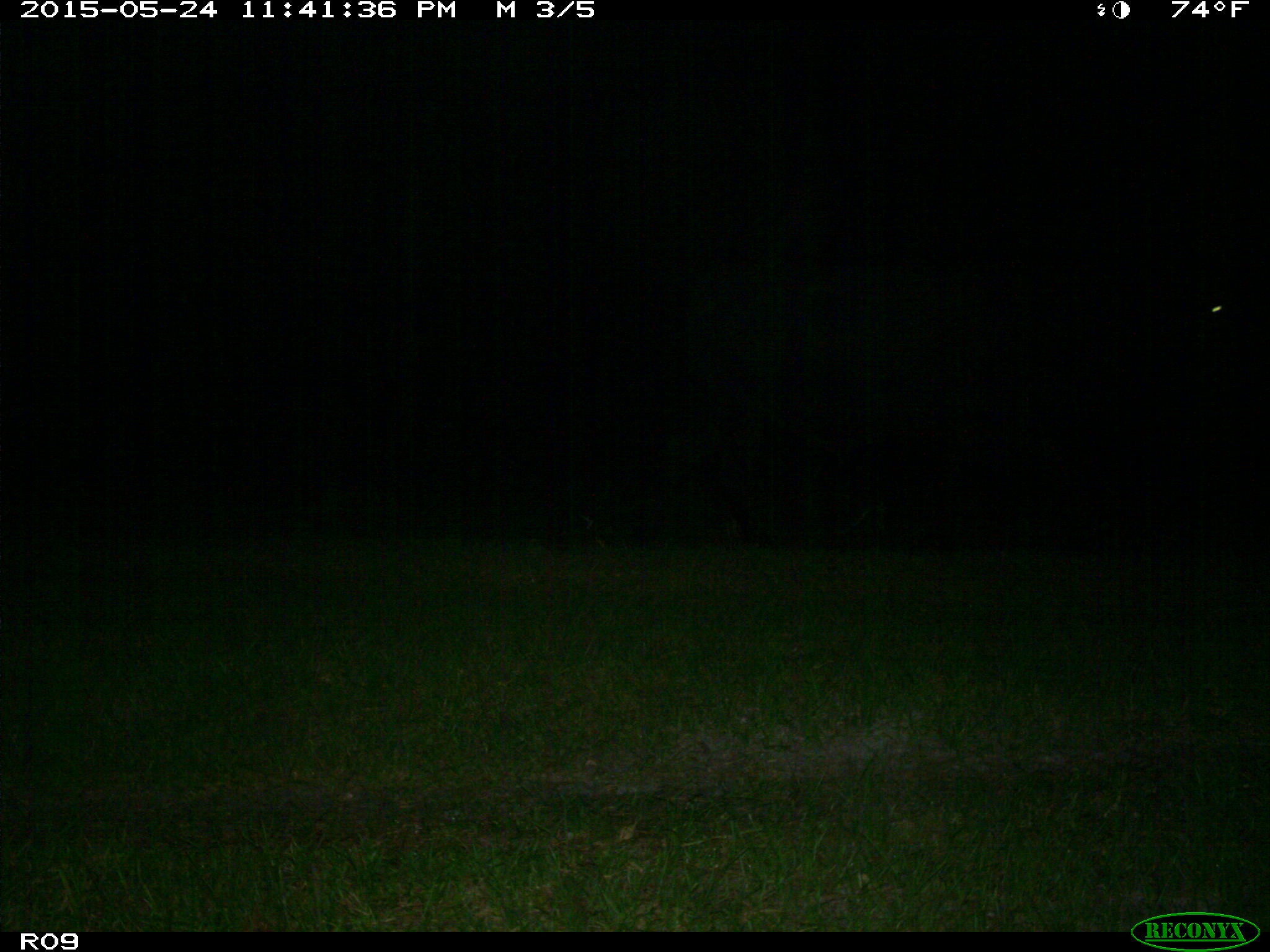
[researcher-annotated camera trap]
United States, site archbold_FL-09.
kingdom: Animalia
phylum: Chordata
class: Mammalia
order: Artiodactyla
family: Bovidae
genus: Bos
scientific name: Bos taurus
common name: domestic cow